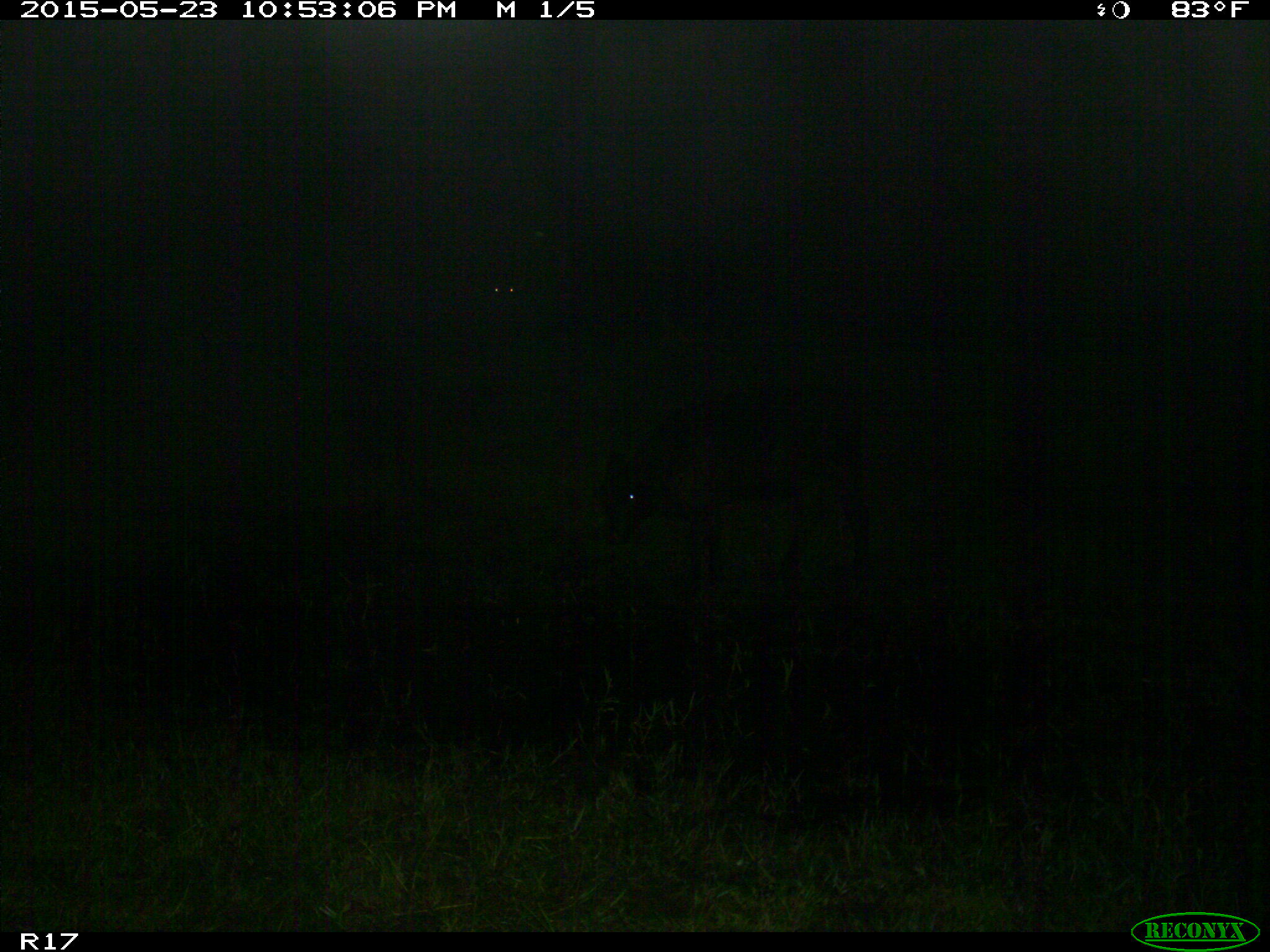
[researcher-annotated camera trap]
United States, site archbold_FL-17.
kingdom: Animalia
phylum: Chordata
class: Mammalia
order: Artiodactyla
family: Bovidae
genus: Bos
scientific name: Bos taurus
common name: domestic cow